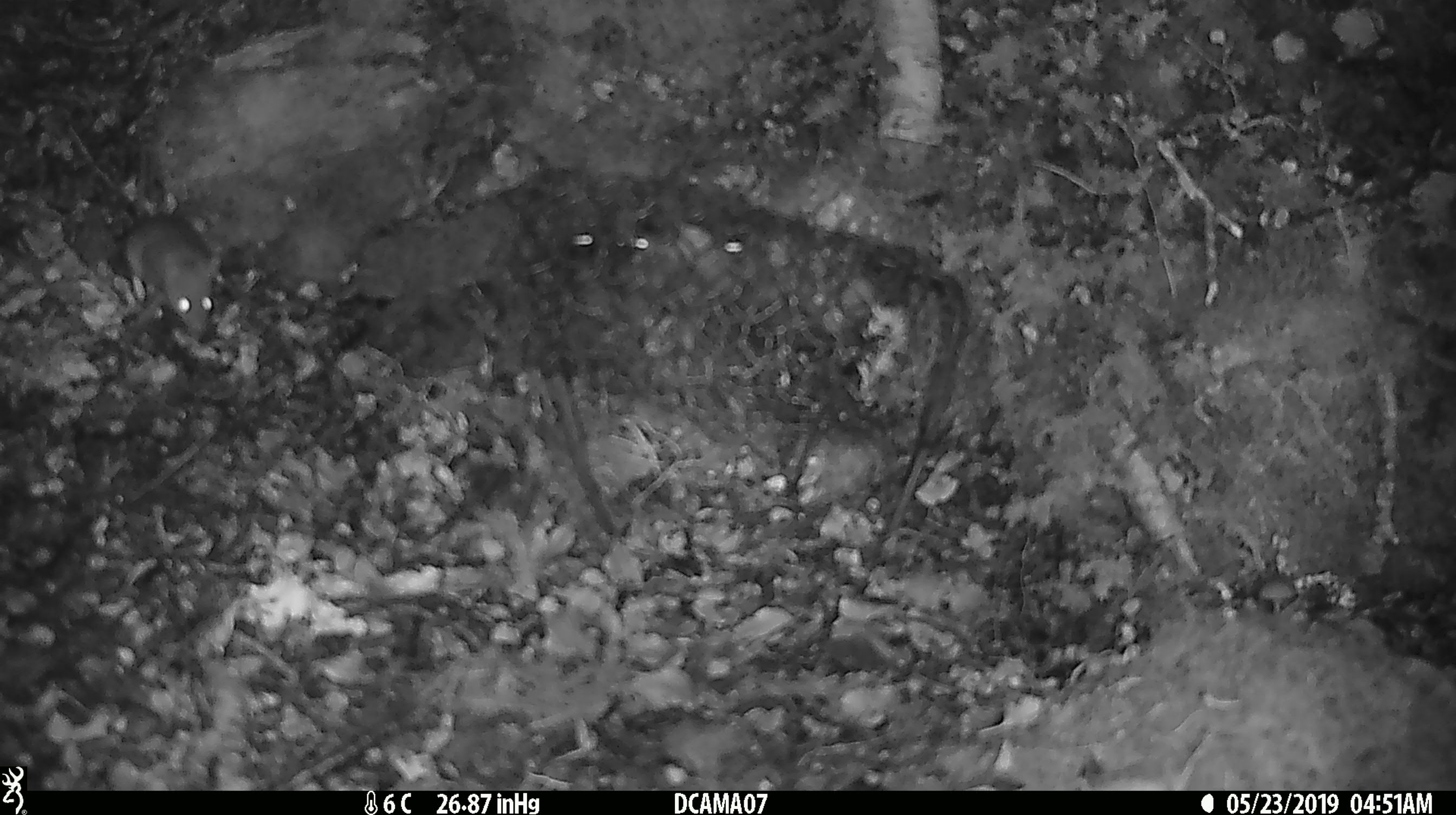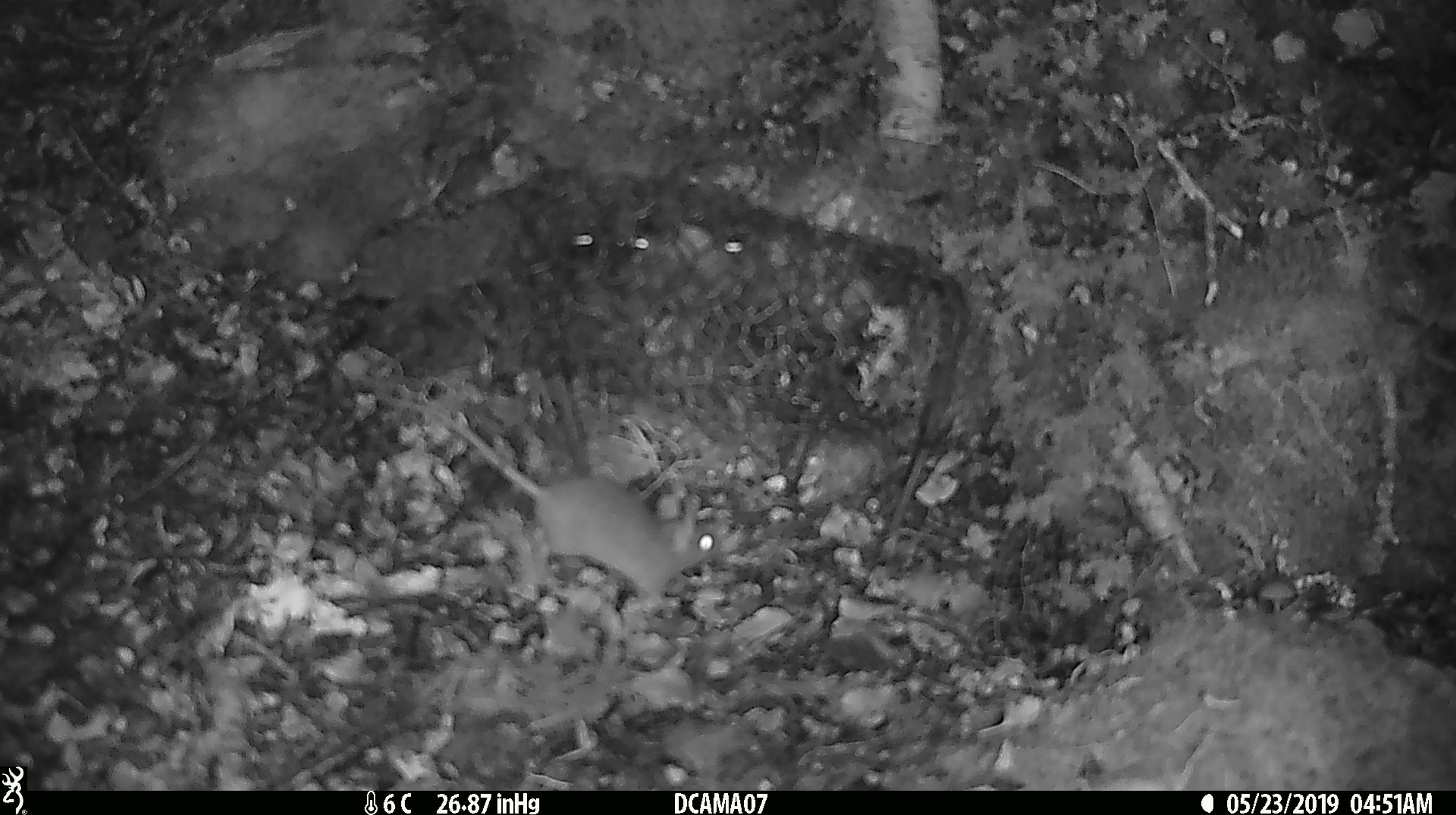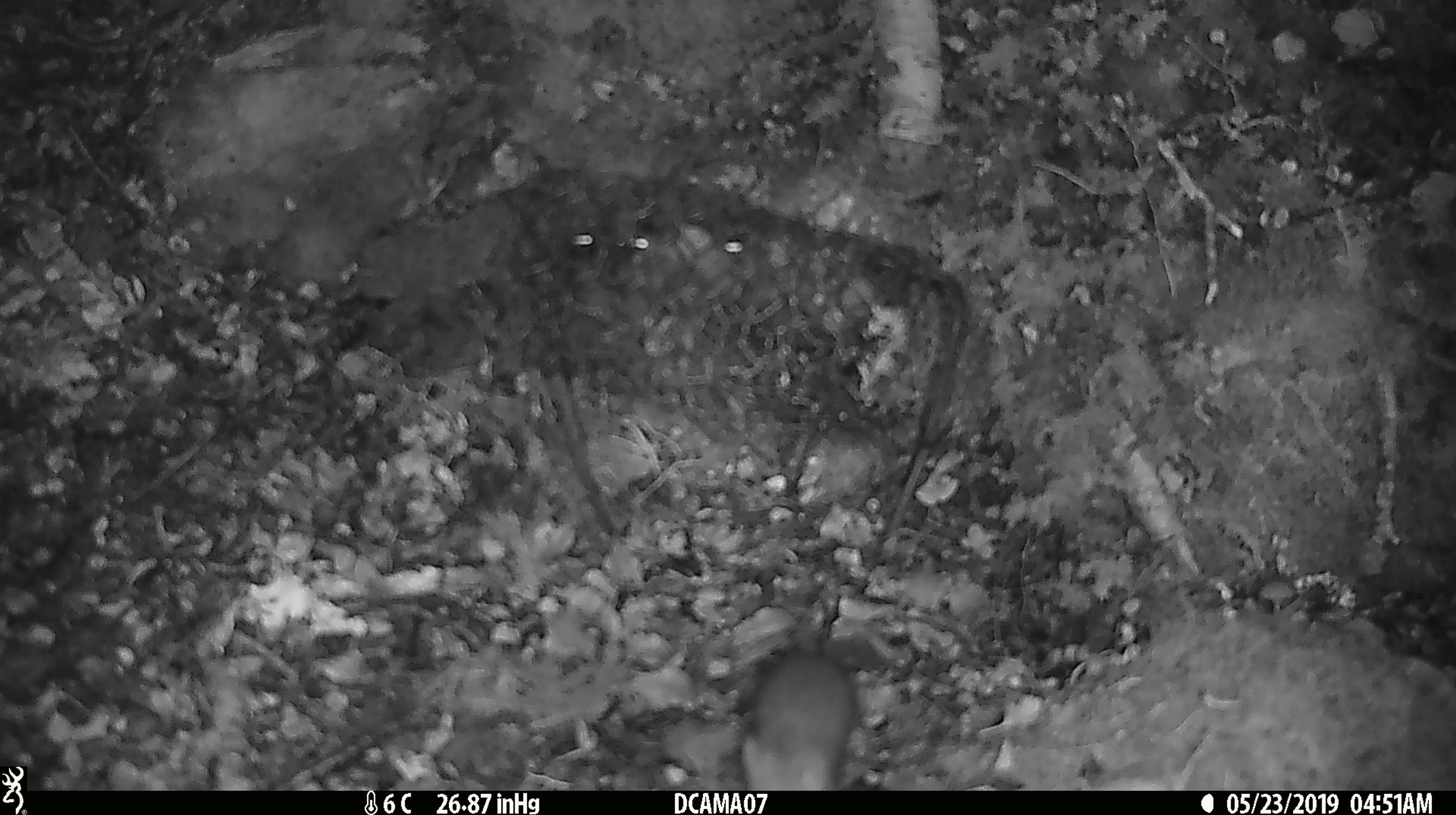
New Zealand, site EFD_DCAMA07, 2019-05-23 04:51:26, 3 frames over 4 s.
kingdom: Animalia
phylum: Chordata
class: Mammalia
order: Rodentia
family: Muridae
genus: Mus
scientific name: Mus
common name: mouse